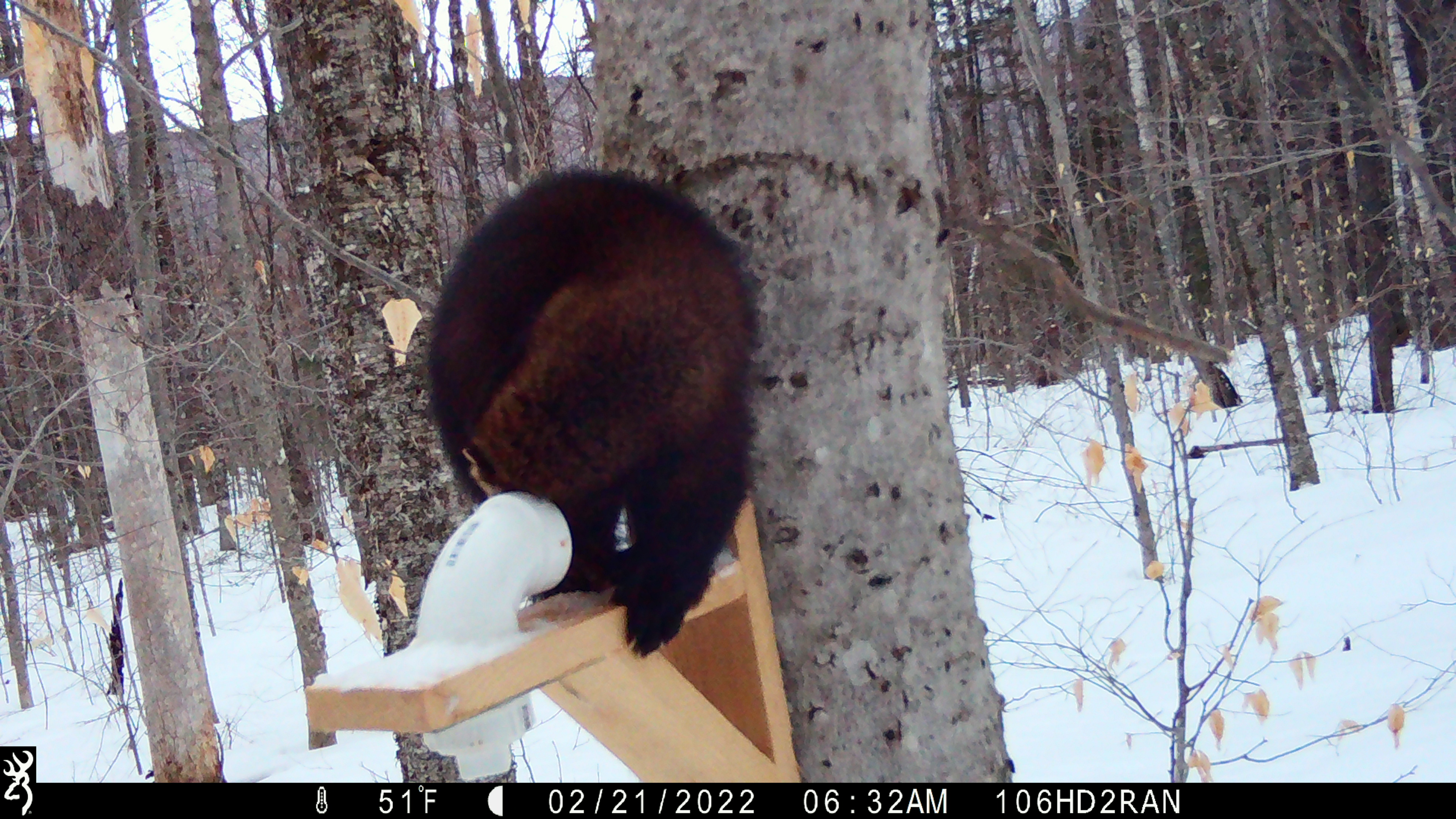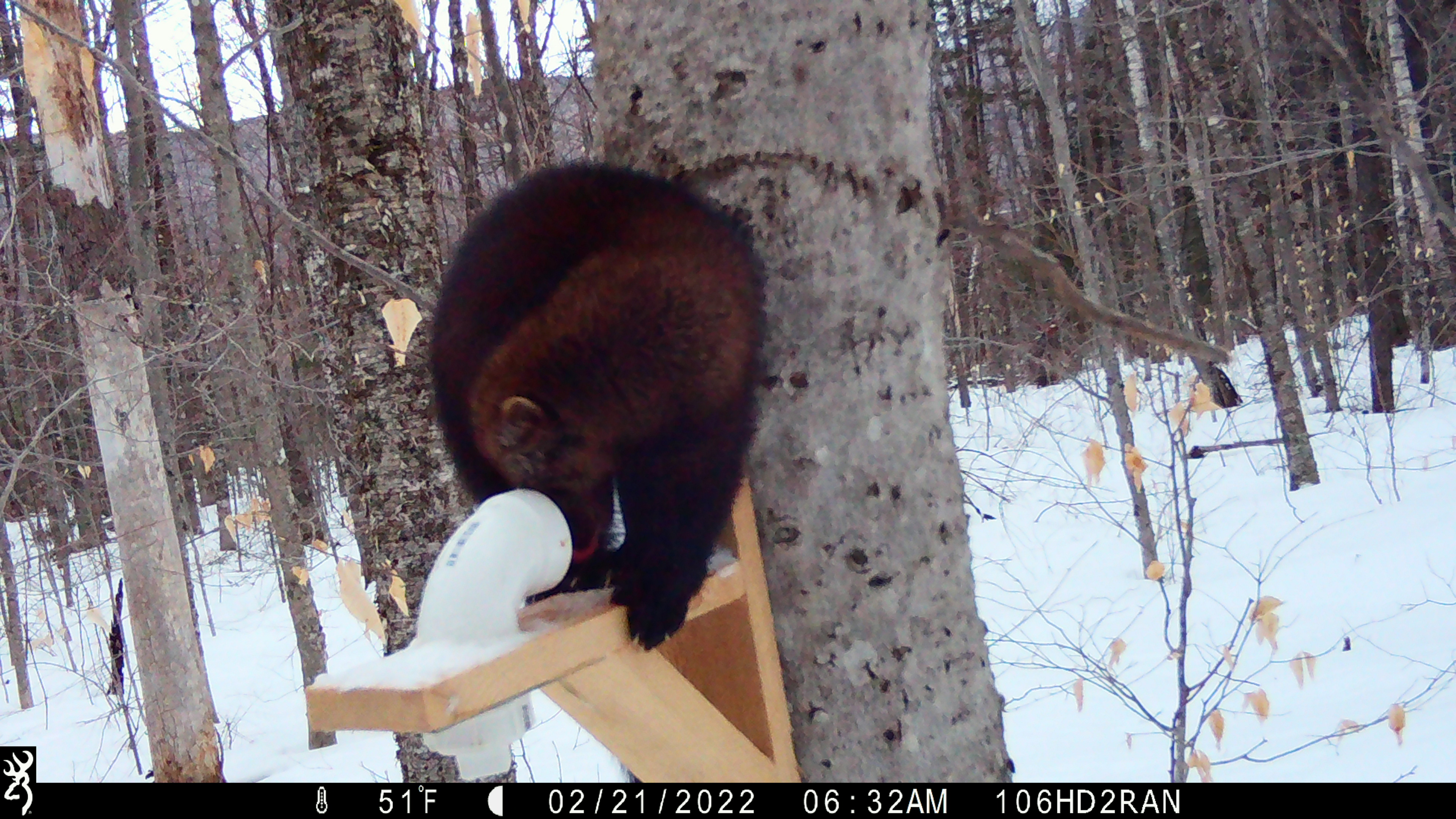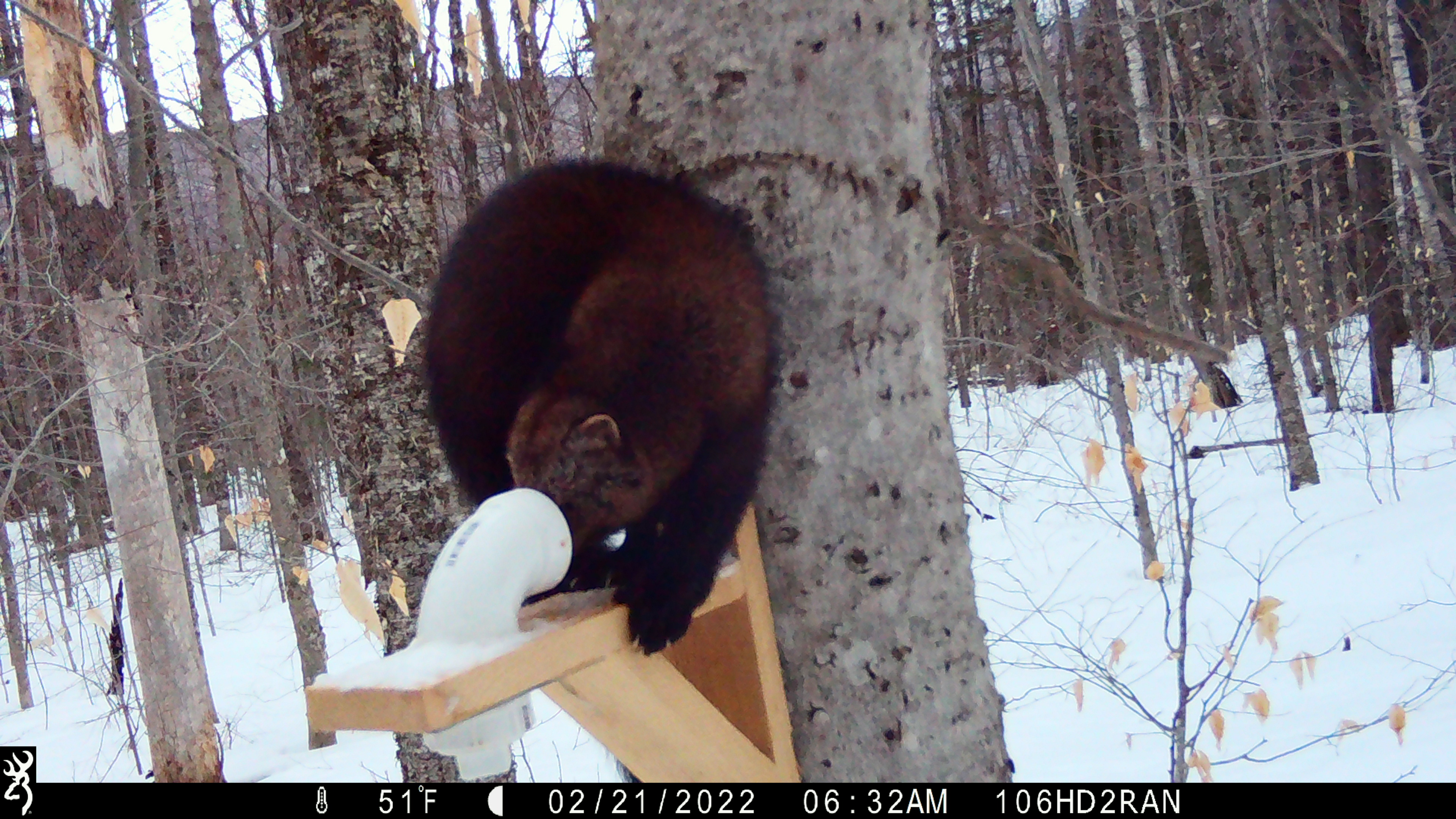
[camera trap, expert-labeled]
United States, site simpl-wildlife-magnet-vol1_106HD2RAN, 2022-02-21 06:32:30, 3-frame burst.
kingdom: Animalia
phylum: Chordata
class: Mammalia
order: Carnivora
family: Mustelidae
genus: Pekania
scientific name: Pekania pennanti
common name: fisher